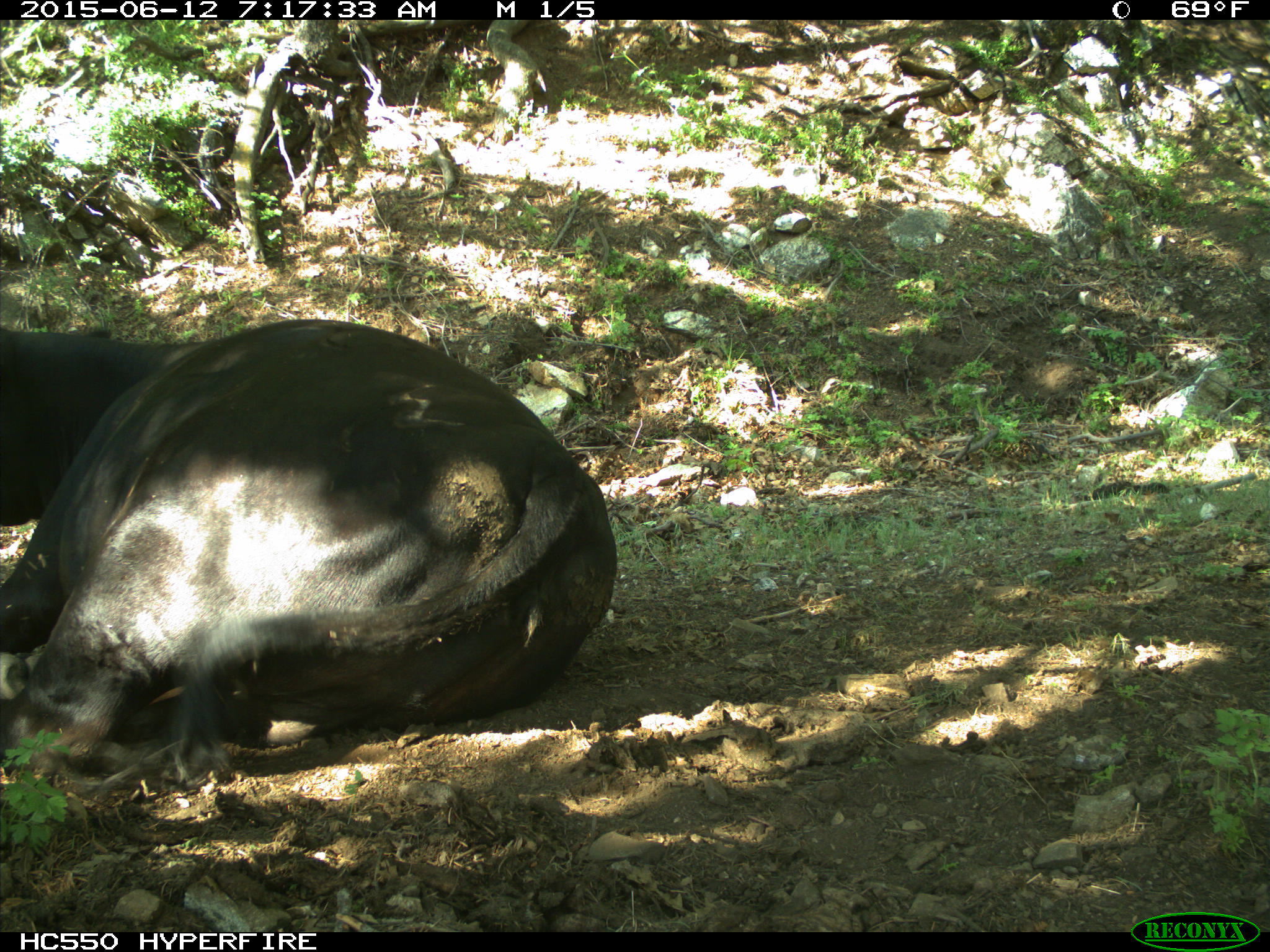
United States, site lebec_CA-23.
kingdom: Animalia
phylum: Chordata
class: Mammalia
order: Artiodactyla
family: Bovidae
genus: Bos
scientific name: Bos taurus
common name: domestic cow